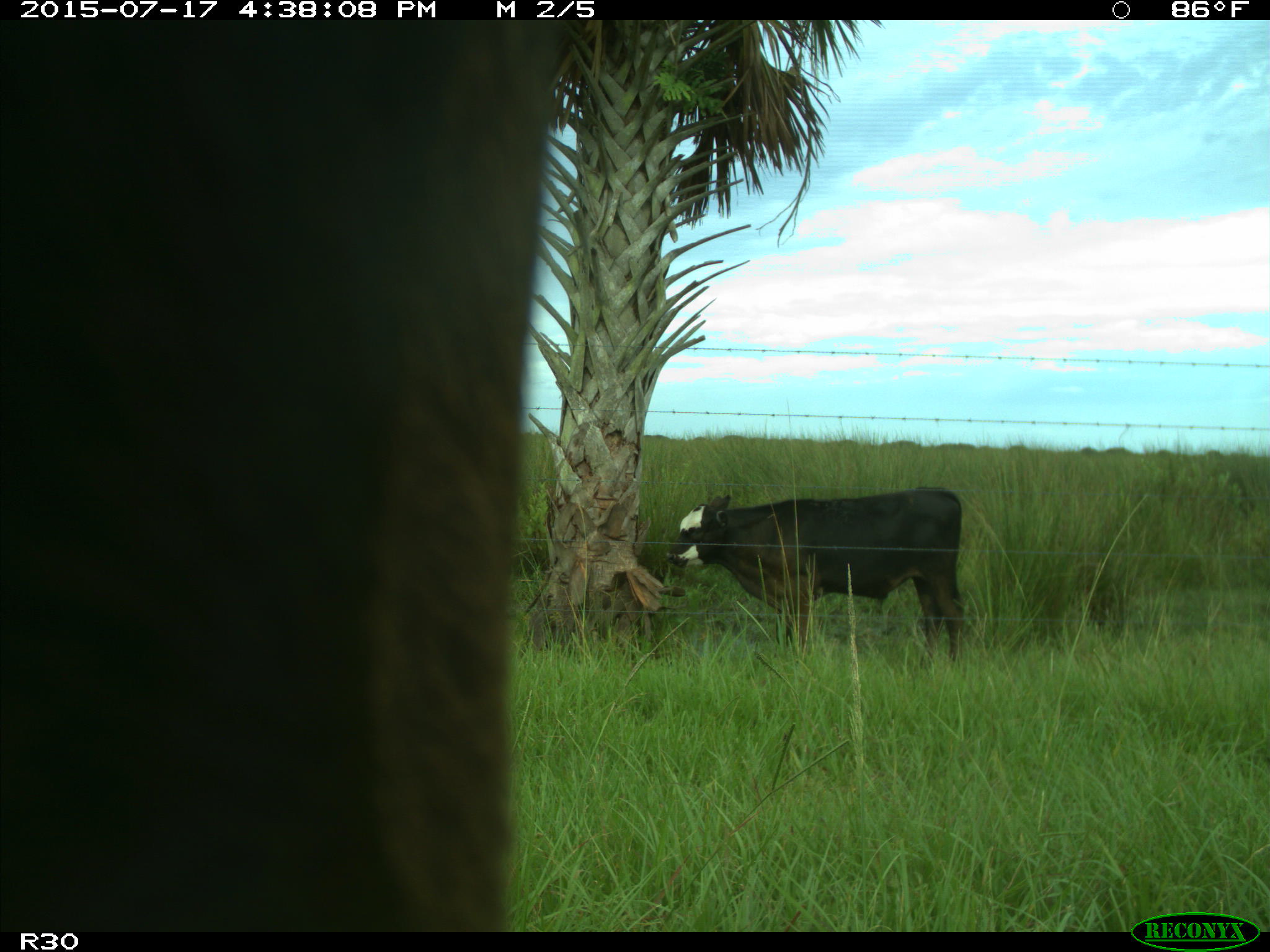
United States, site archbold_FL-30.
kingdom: Animalia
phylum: Chordata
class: Mammalia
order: Artiodactyla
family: Bovidae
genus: Bos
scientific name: Bos taurus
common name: domestic cow